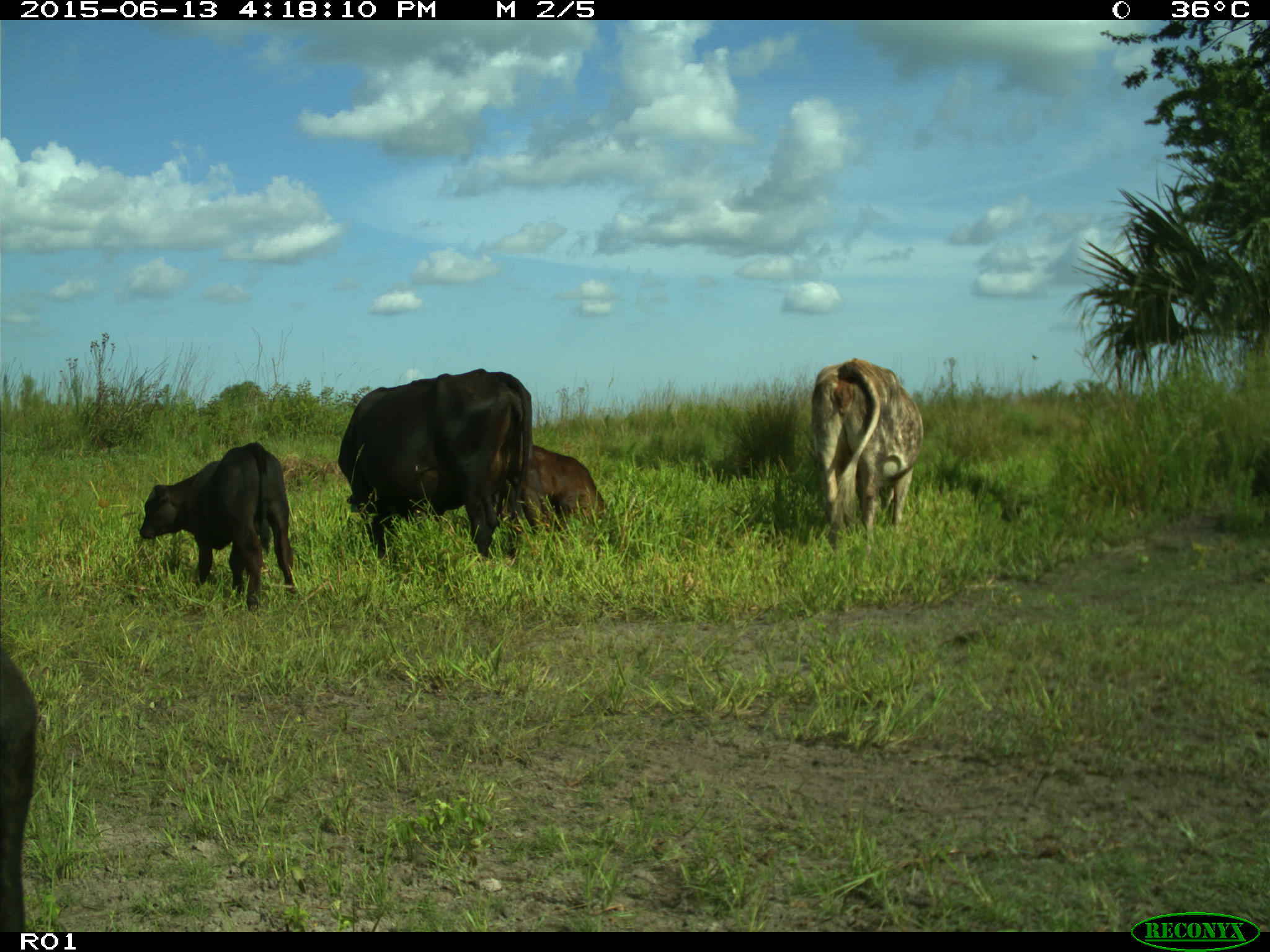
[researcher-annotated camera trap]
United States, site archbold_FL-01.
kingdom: Animalia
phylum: Chordata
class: Mammalia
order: Artiodactyla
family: Bovidae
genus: Bos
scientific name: Bos taurus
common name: domestic cow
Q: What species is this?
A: Bos taurus (domestic cow).